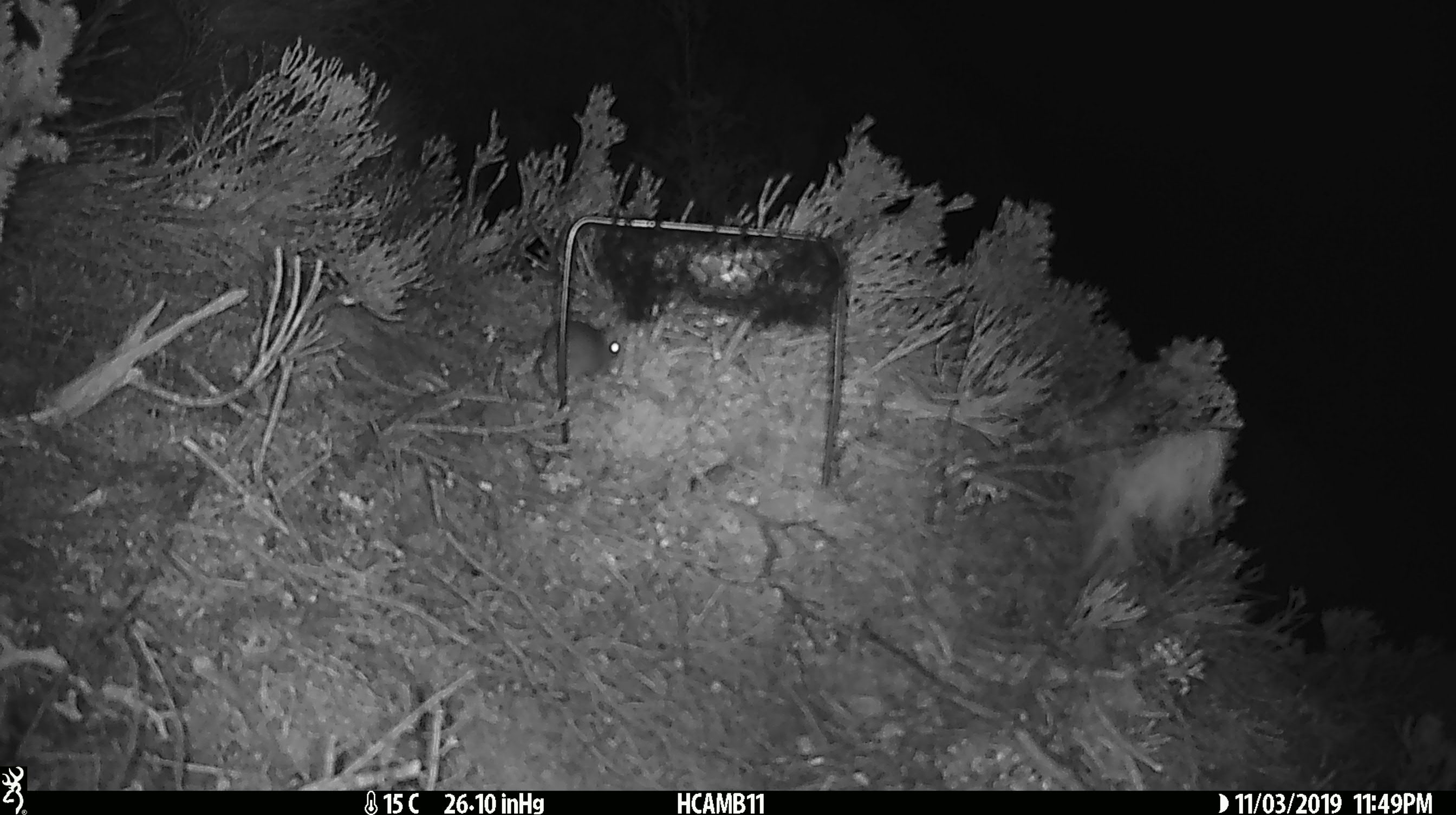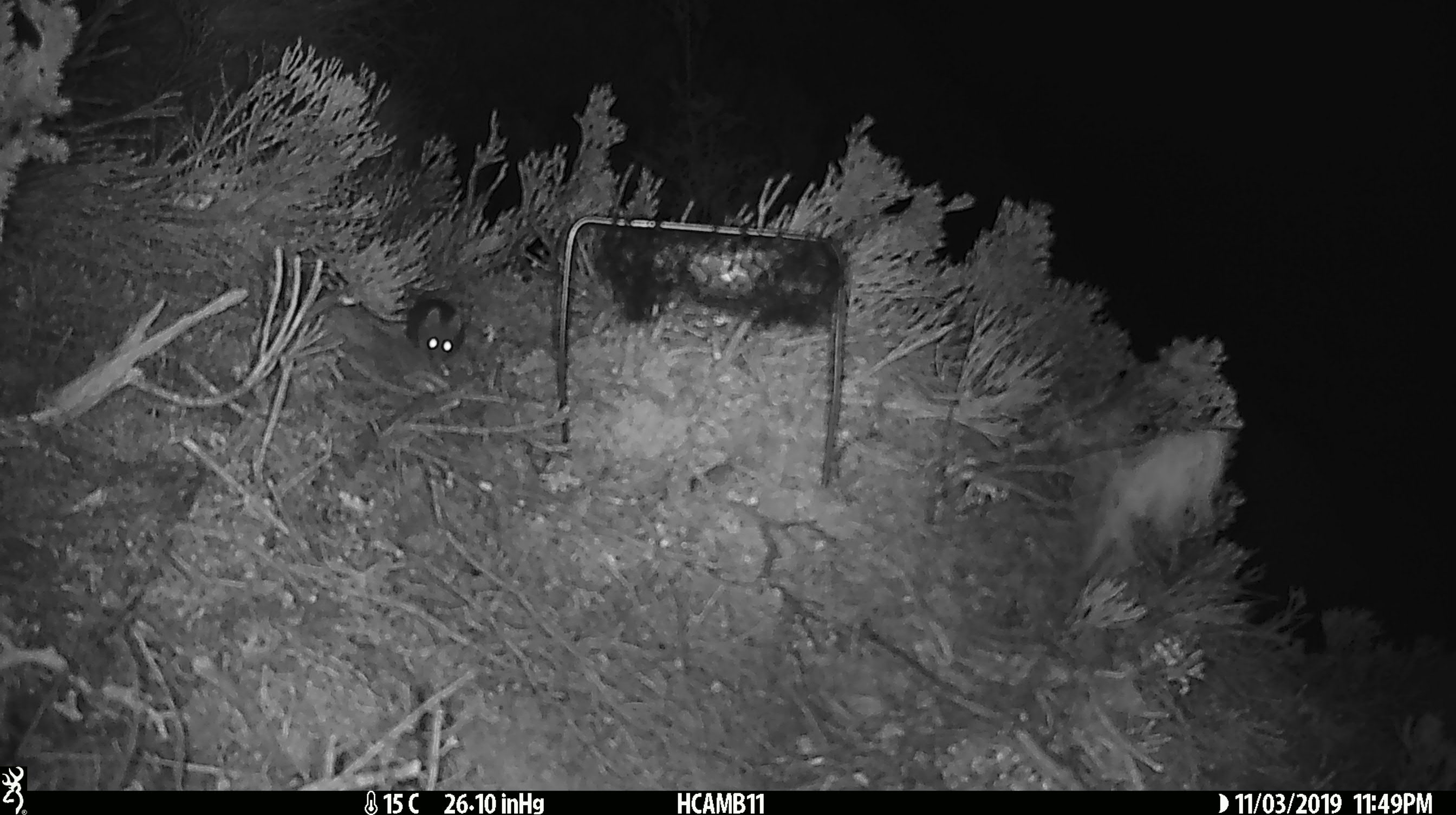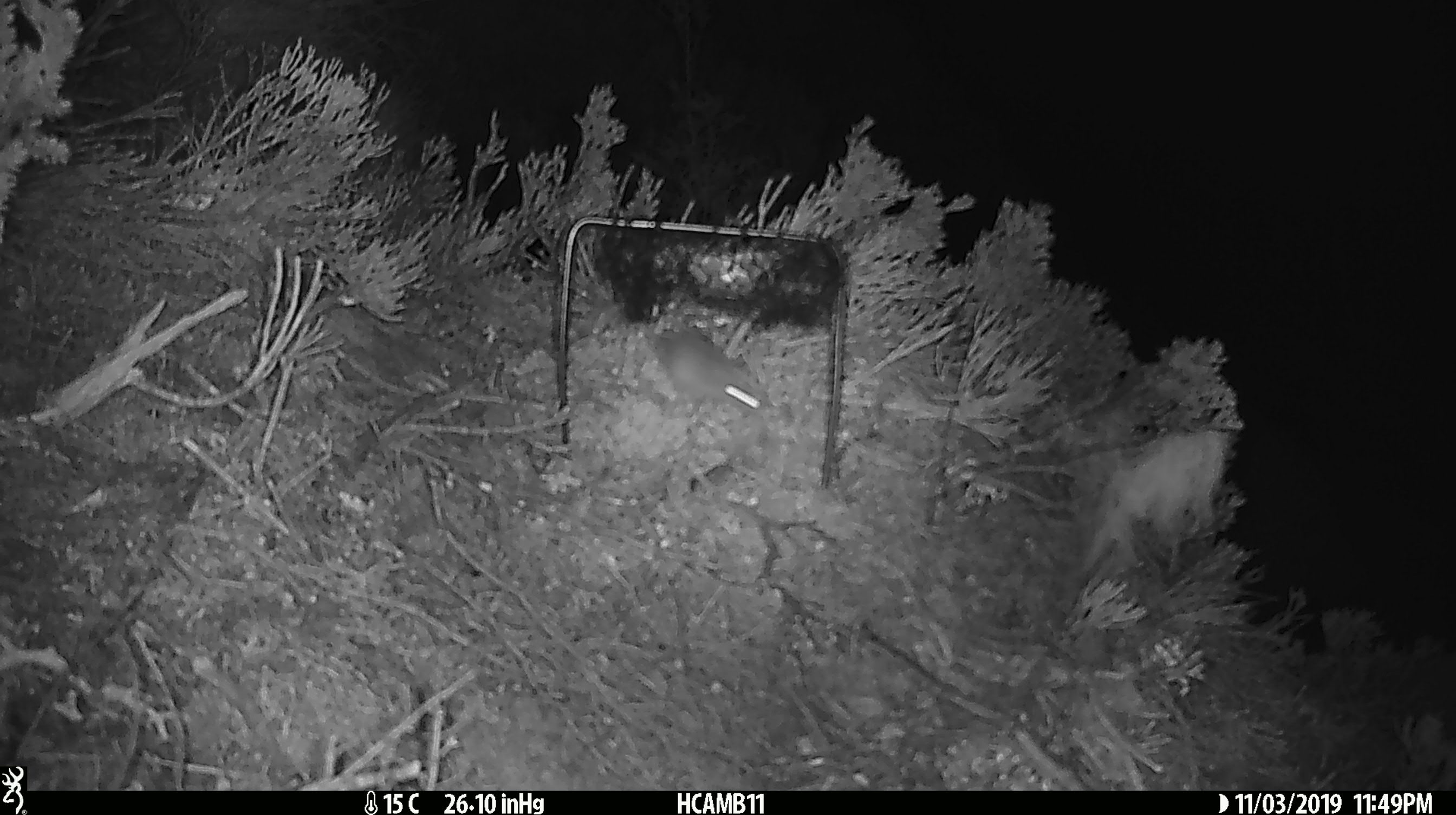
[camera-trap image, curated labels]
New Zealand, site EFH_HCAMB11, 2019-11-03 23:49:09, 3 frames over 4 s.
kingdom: Animalia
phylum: Chordata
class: Mammalia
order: Rodentia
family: Muridae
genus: Mus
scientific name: Mus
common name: mouse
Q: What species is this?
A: Mouse (Mus).